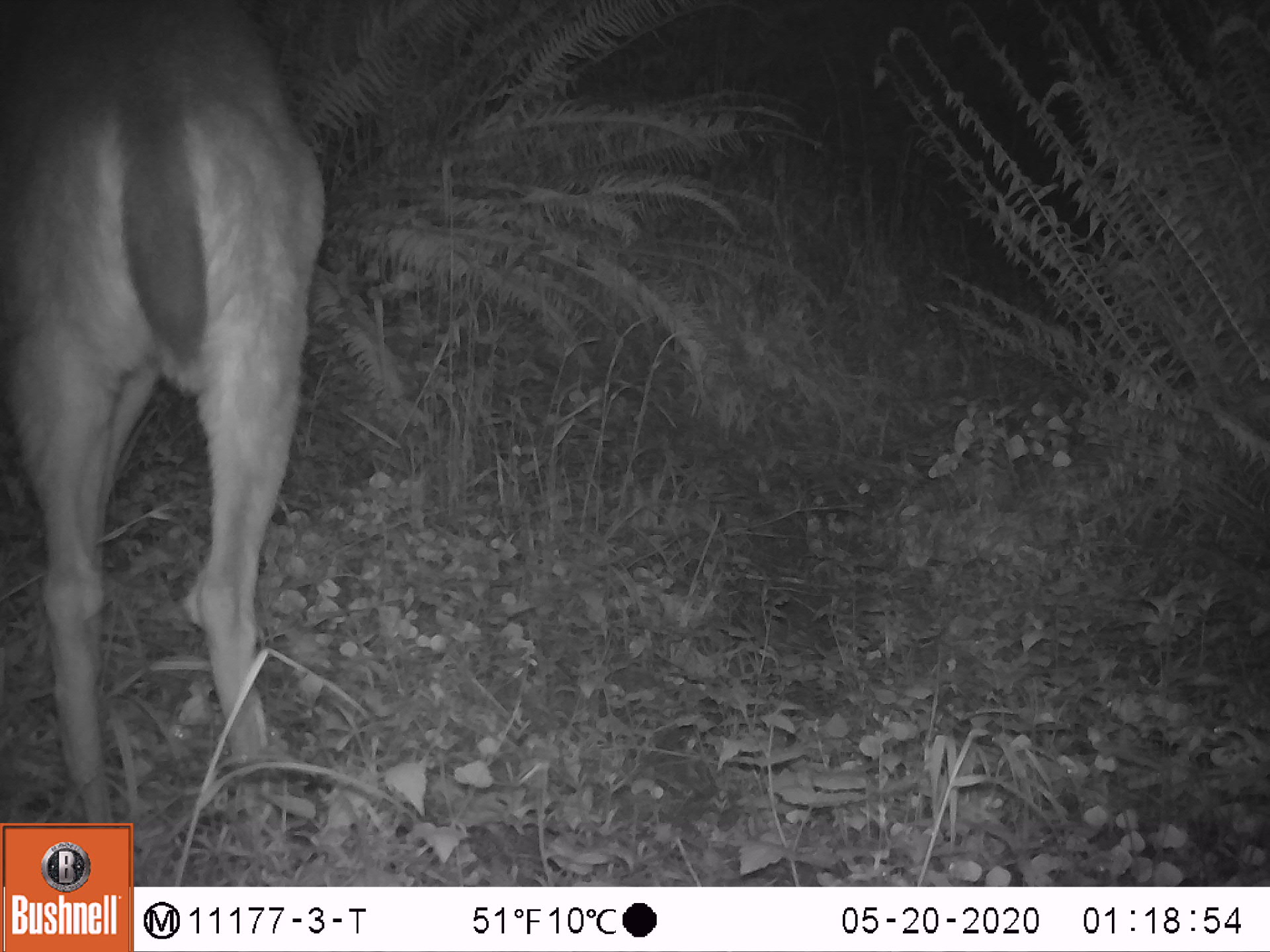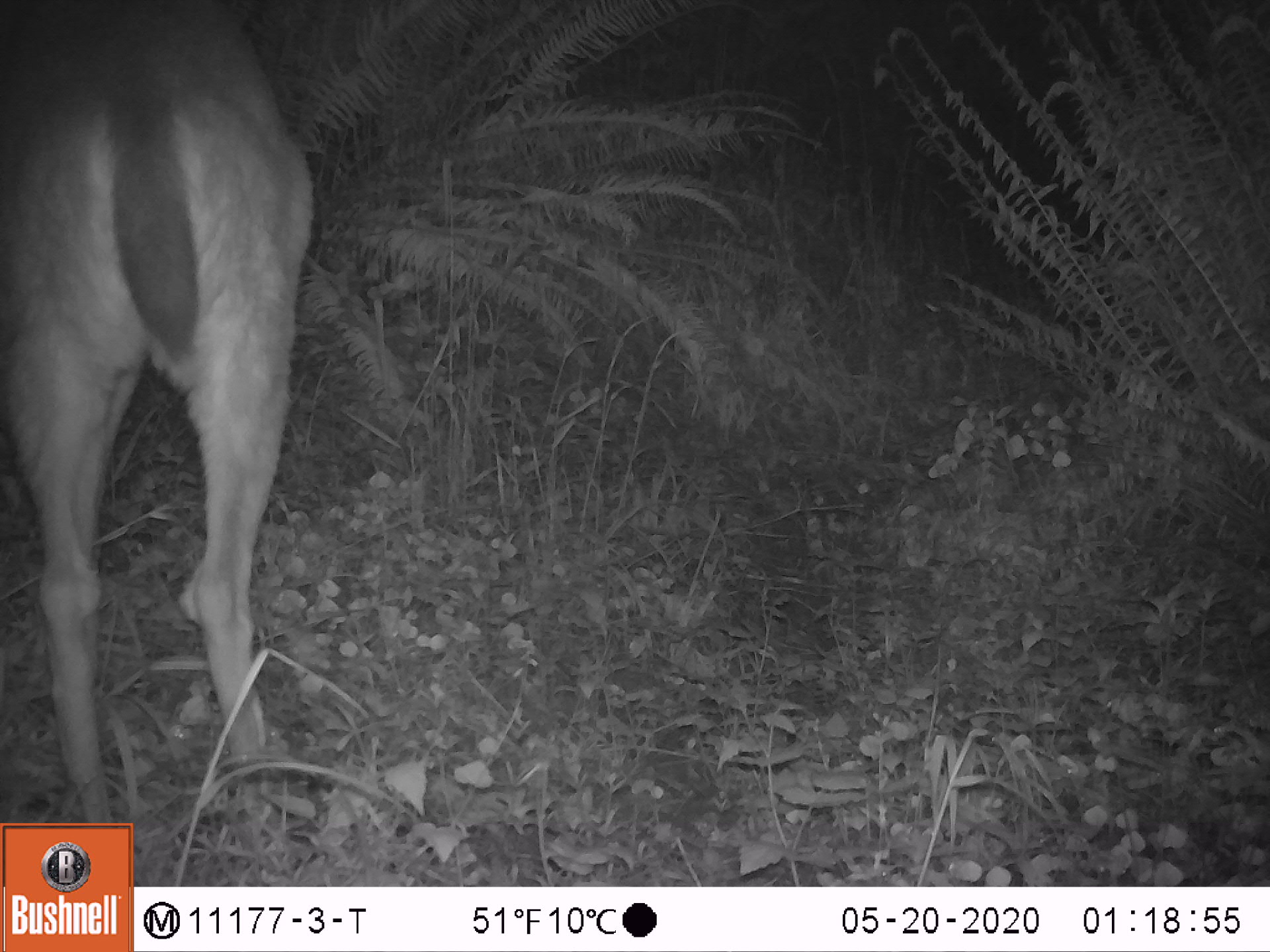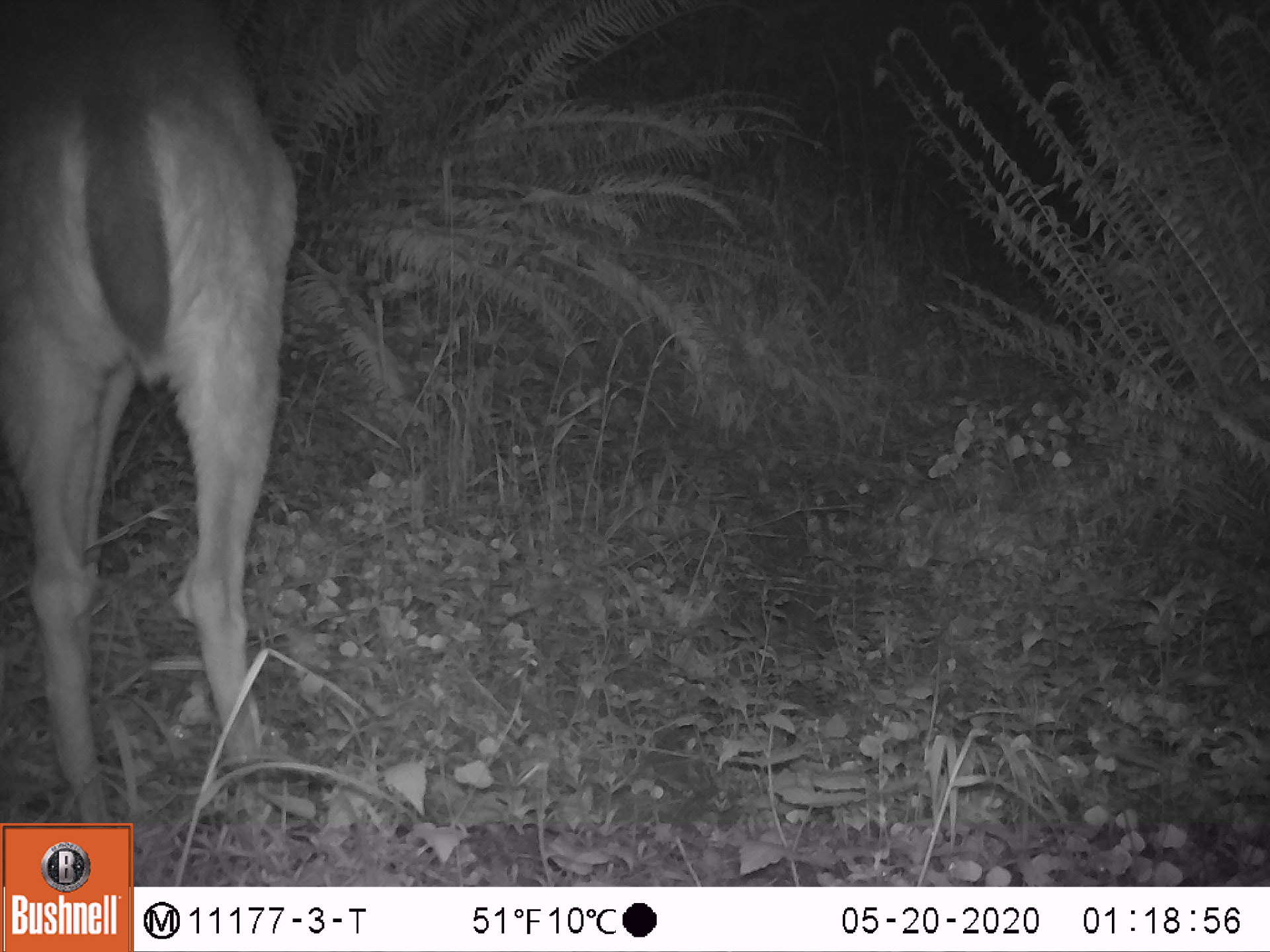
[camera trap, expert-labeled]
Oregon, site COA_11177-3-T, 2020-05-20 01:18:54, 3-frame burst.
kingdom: Animalia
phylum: Chordata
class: Mammalia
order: Artiodactyla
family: Cervidae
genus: Odocoileus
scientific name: Odocoileus hemionus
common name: black-tailed deer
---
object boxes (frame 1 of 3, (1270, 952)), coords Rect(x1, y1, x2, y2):
black-tailed deer: Rect(0, 1, 333, 812)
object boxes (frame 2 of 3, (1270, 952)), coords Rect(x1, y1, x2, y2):
black-tailed deer: Rect(3, 0, 318, 814)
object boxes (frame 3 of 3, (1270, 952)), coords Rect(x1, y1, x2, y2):
black-tailed deer: Rect(3, 0, 307, 812)